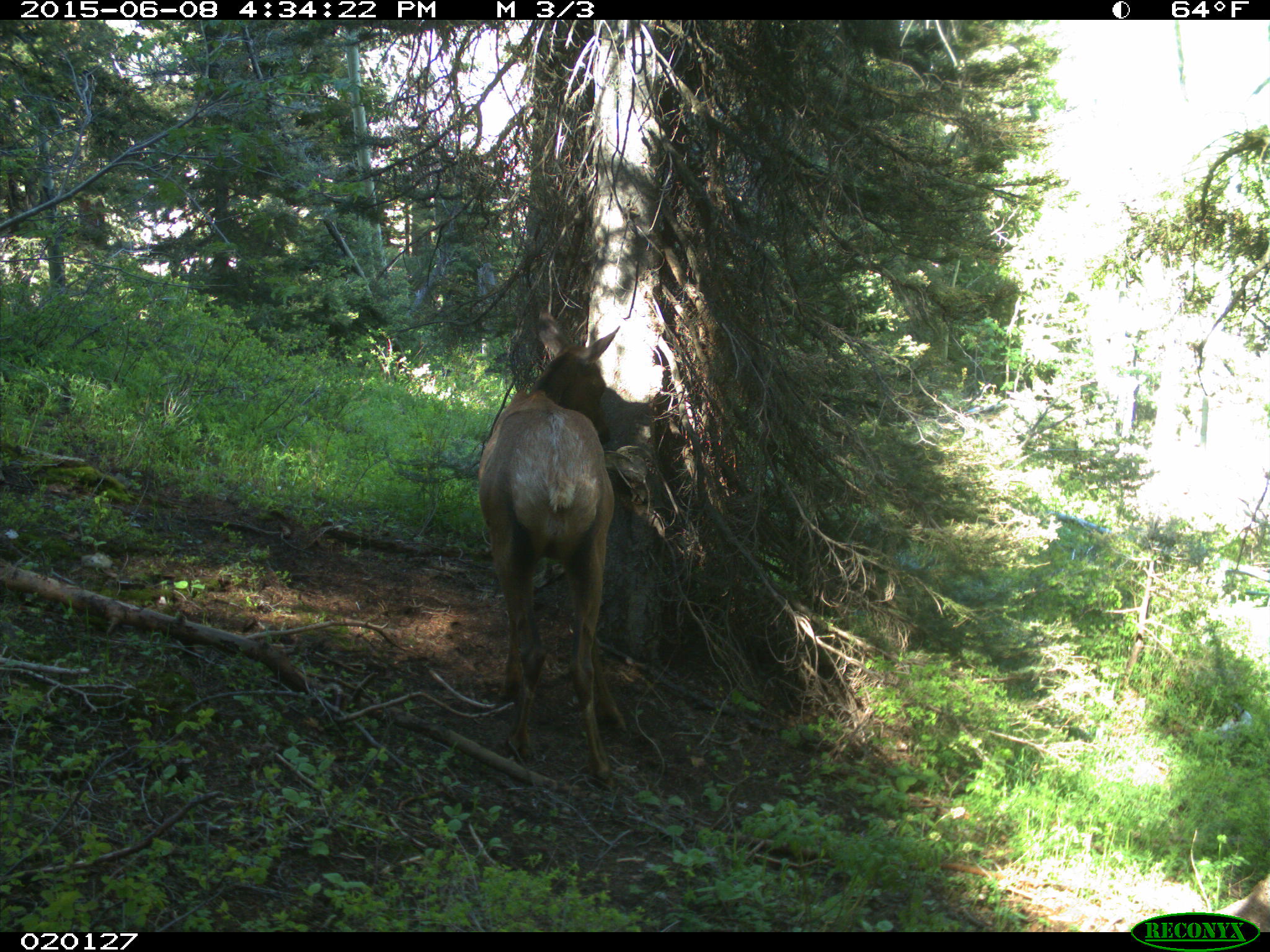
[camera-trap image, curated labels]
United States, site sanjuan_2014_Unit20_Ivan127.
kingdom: Animalia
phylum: Chordata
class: Mammalia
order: Artiodactyla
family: Cervidae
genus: Cervus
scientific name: Cervus elaphus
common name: red deer